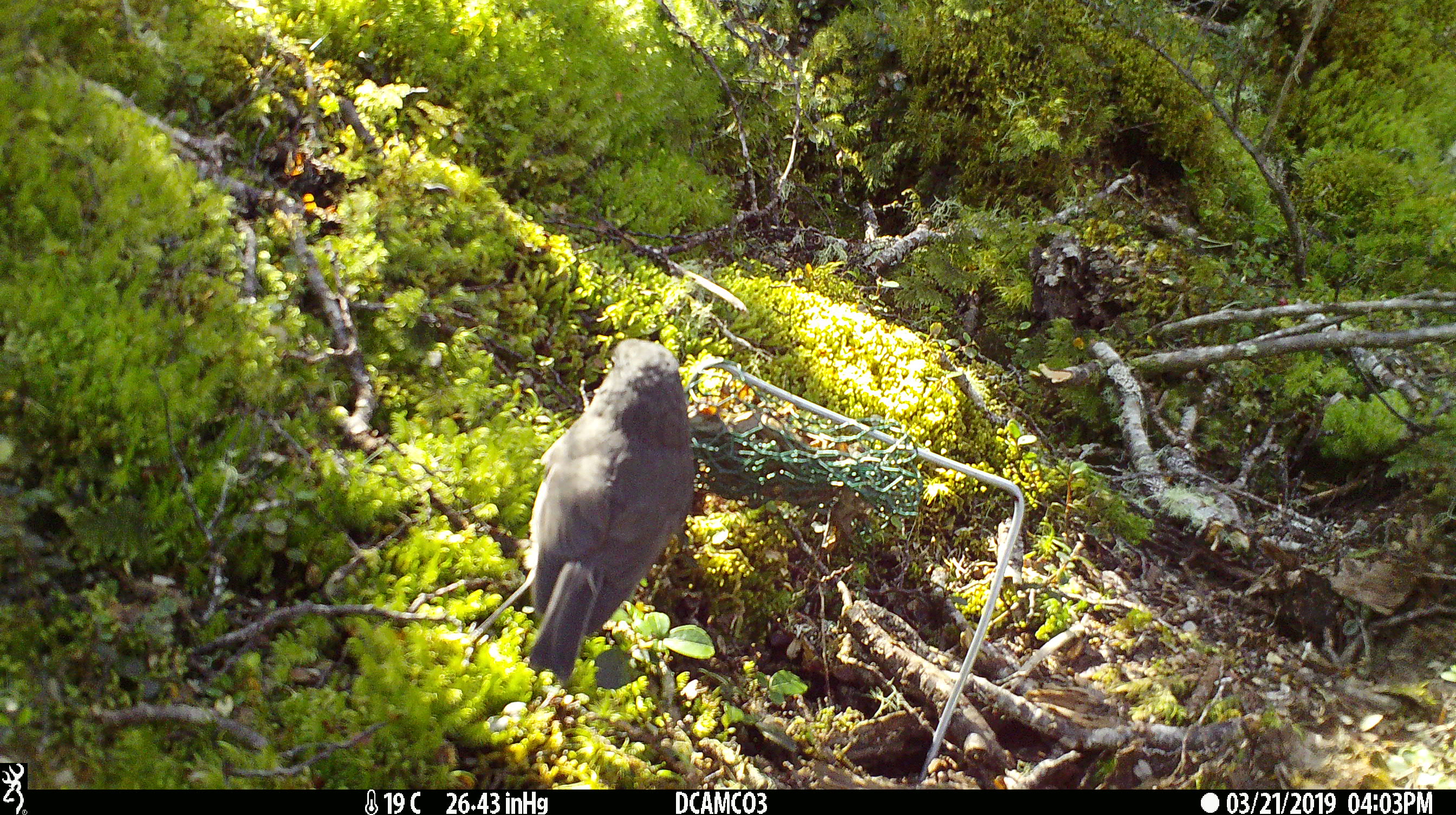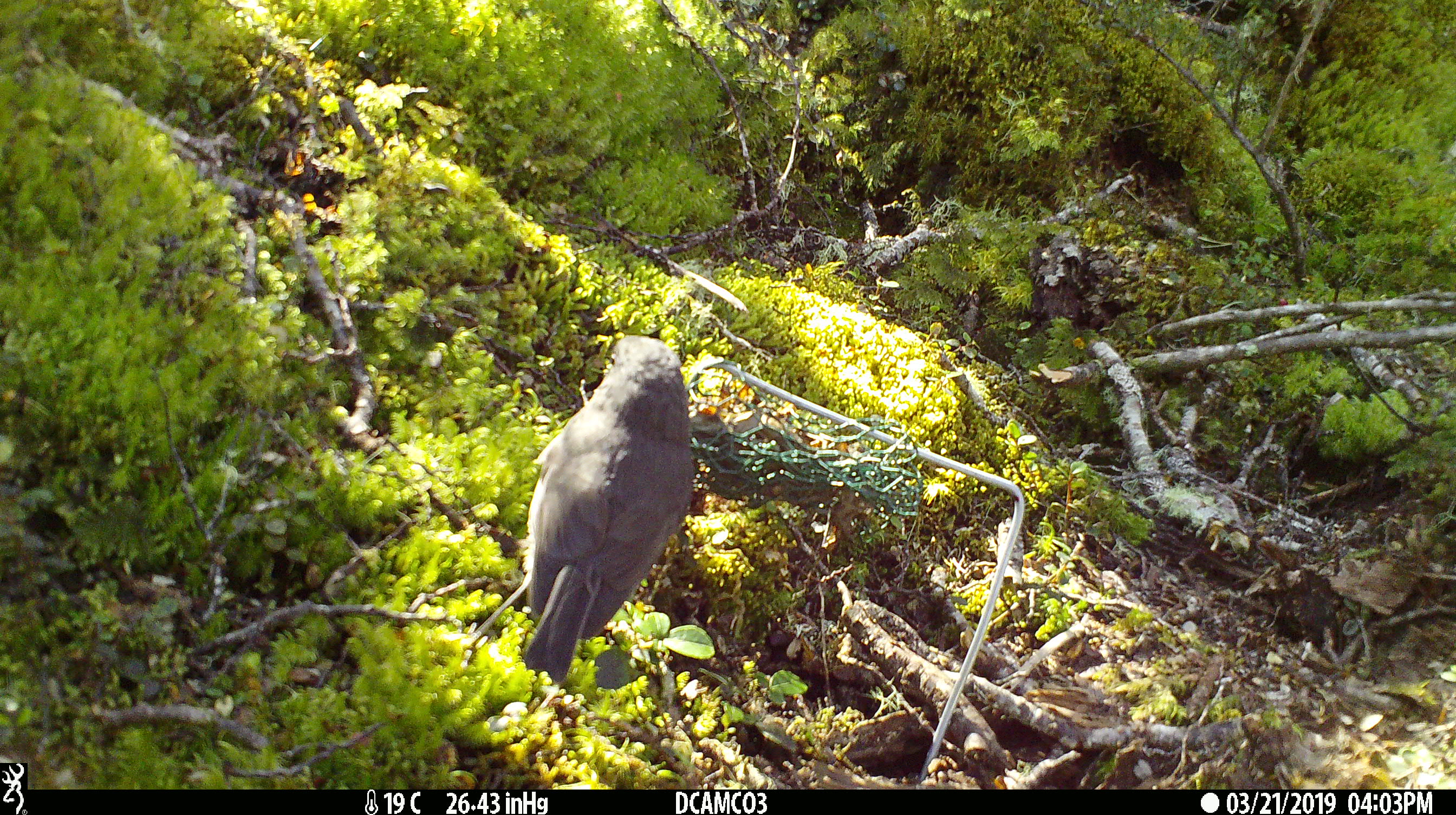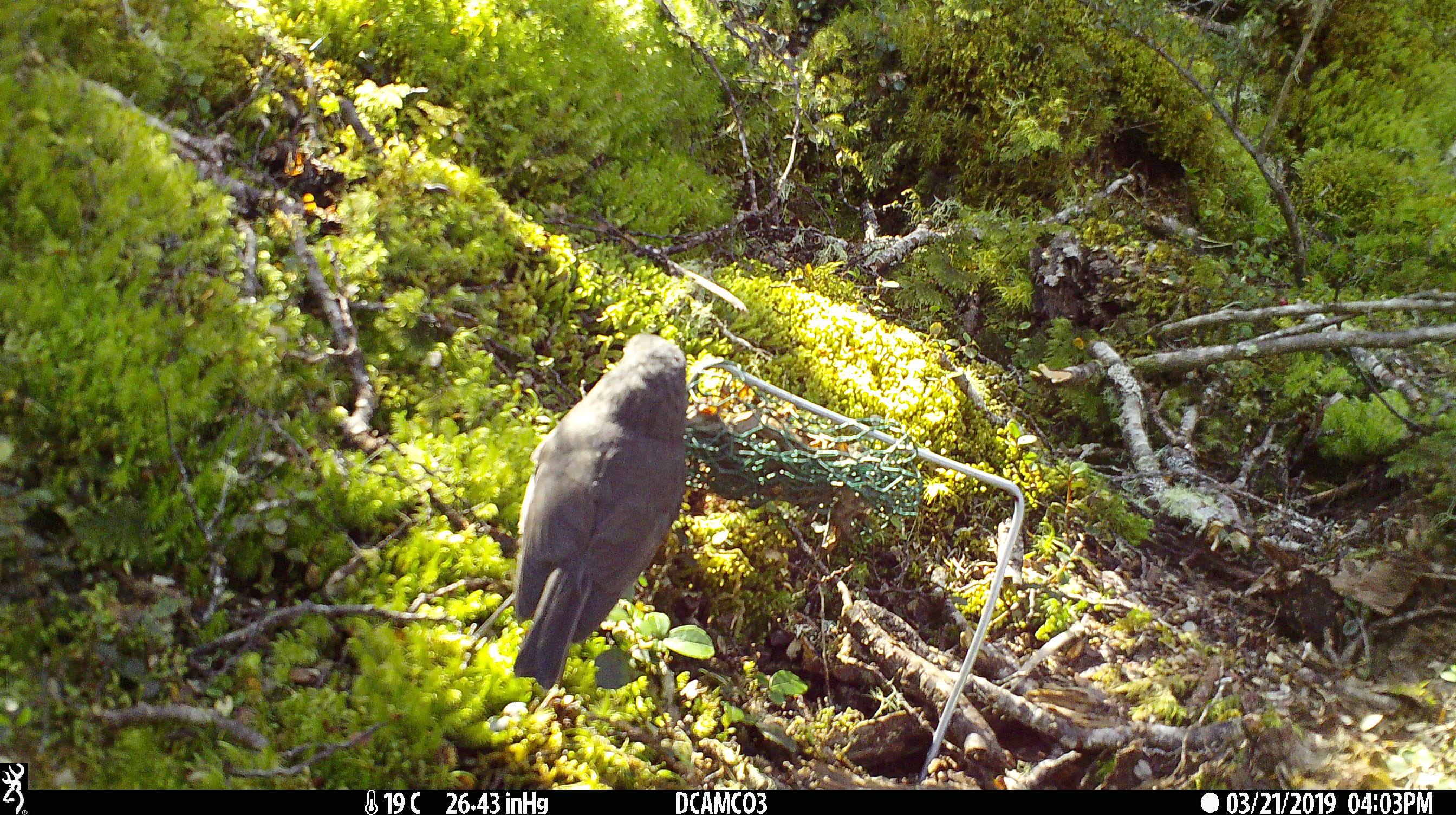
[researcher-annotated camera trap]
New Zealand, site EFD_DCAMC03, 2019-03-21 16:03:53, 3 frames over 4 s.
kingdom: Animalia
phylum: Chordata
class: Aves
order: Passeriformes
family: Petroicidae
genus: Petroica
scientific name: Petroica australis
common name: new zealand robin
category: robin